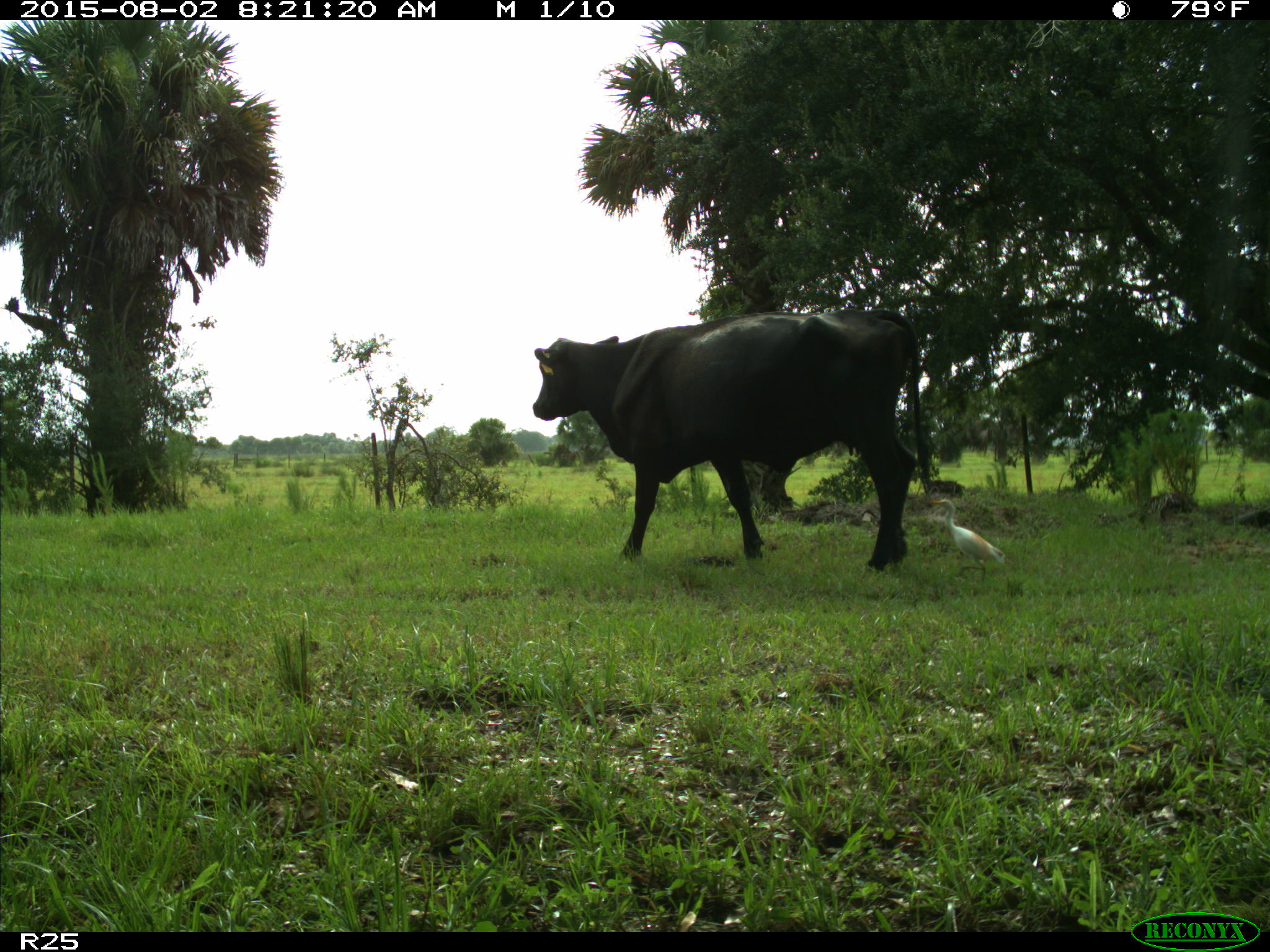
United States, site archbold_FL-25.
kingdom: Animalia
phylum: Chordata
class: Mammalia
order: Artiodactyla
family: Bovidae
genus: Bos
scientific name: Bos taurus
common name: domestic cow